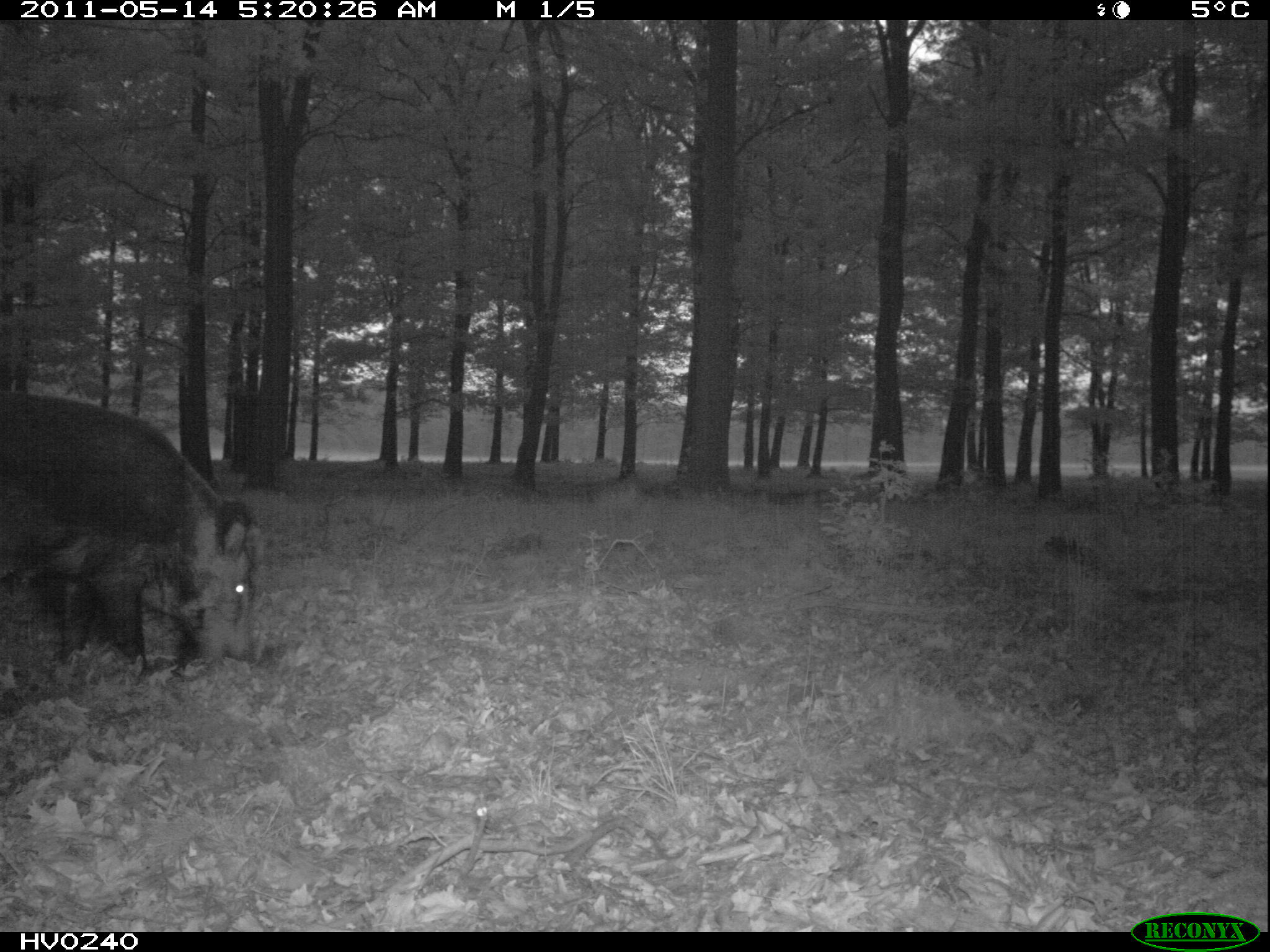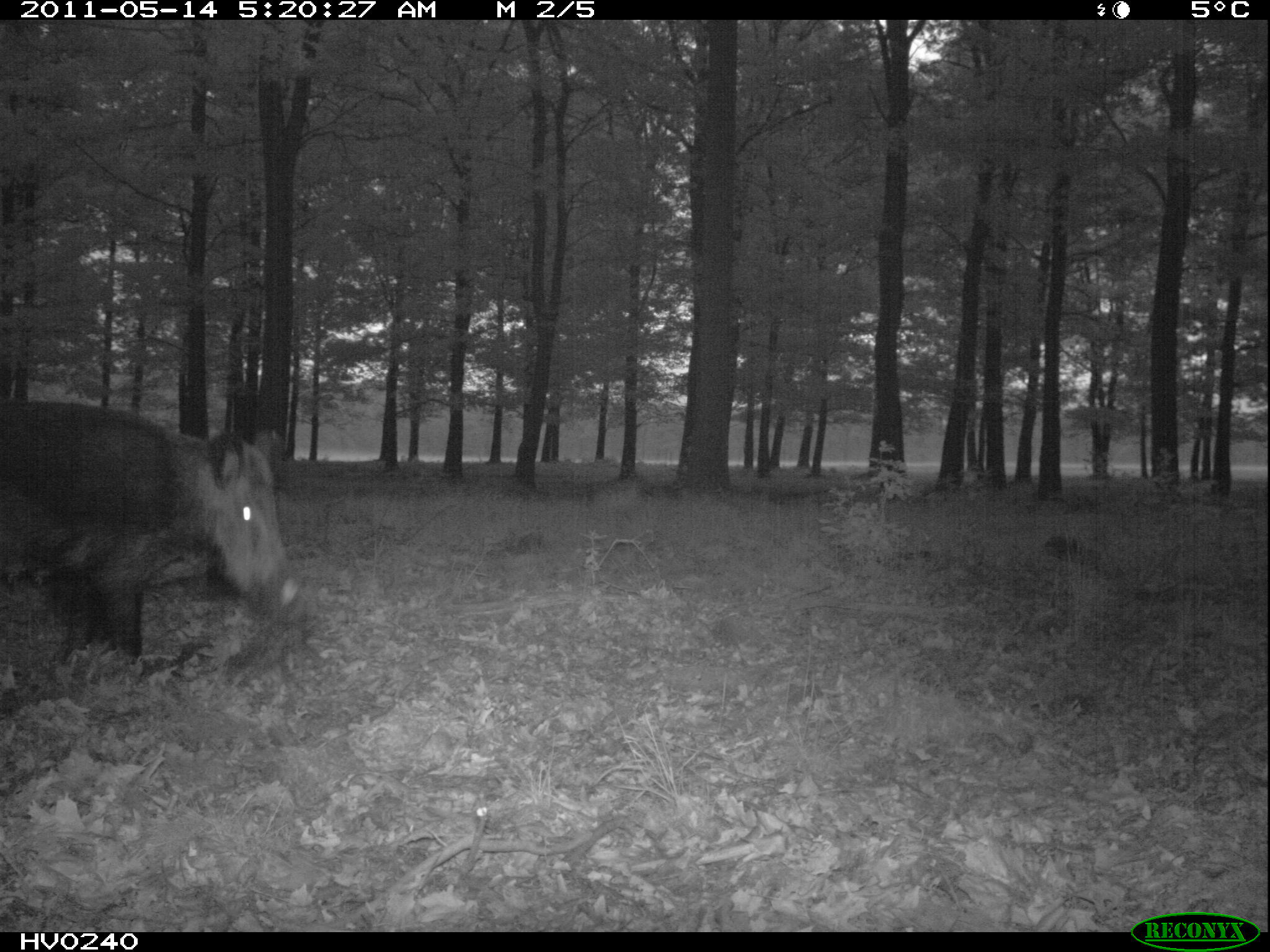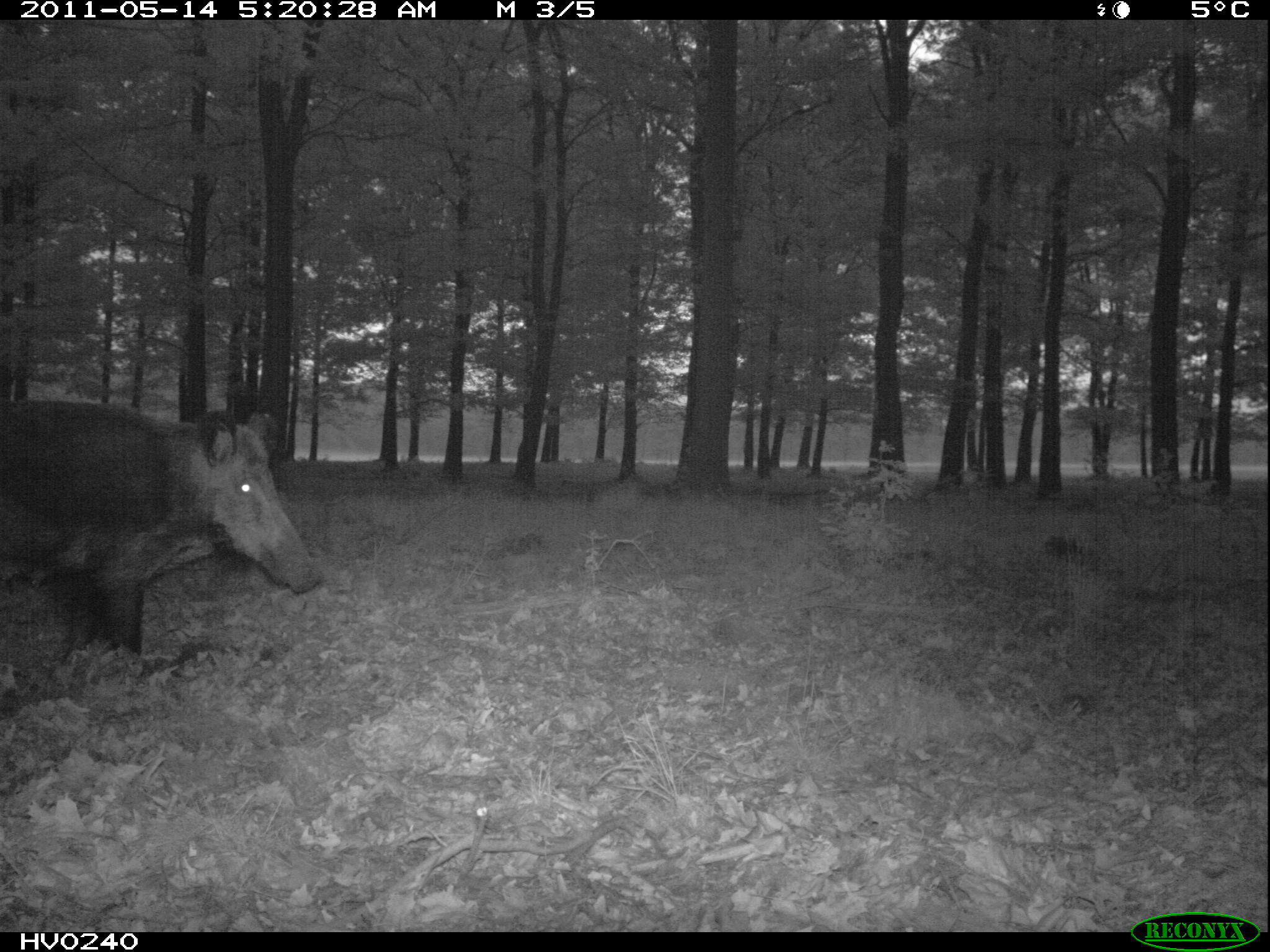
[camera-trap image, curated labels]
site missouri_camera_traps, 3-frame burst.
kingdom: Animalia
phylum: Chordata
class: Mammalia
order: Artiodactyla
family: Suidae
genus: Sus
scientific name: Sus scrofa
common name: wild boar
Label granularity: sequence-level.